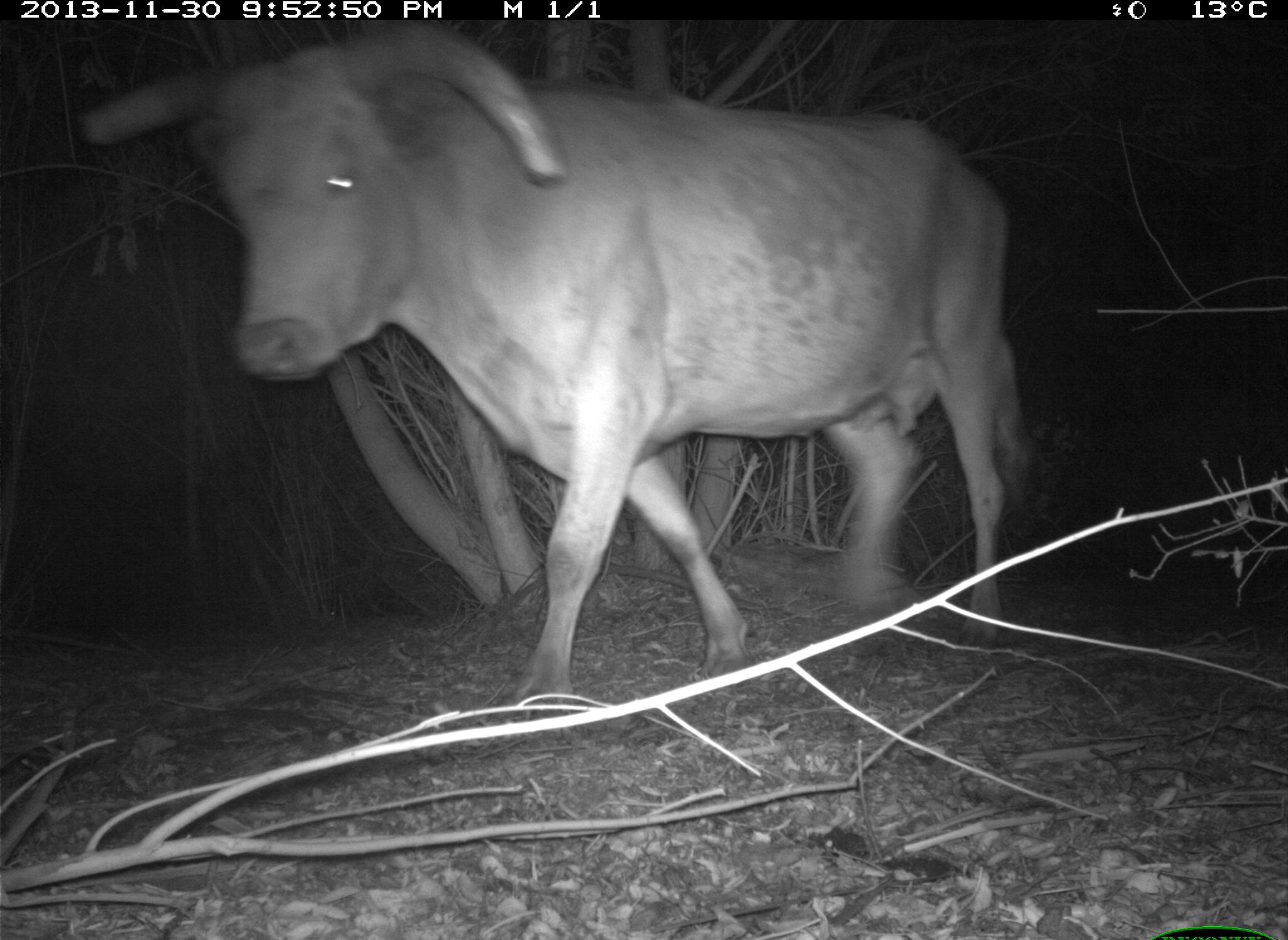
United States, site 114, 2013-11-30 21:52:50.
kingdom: Animalia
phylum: Chordata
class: Mammalia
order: Artiodactyla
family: Bovidae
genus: Bos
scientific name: Bos taurus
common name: cow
Cow (Bos taurus).